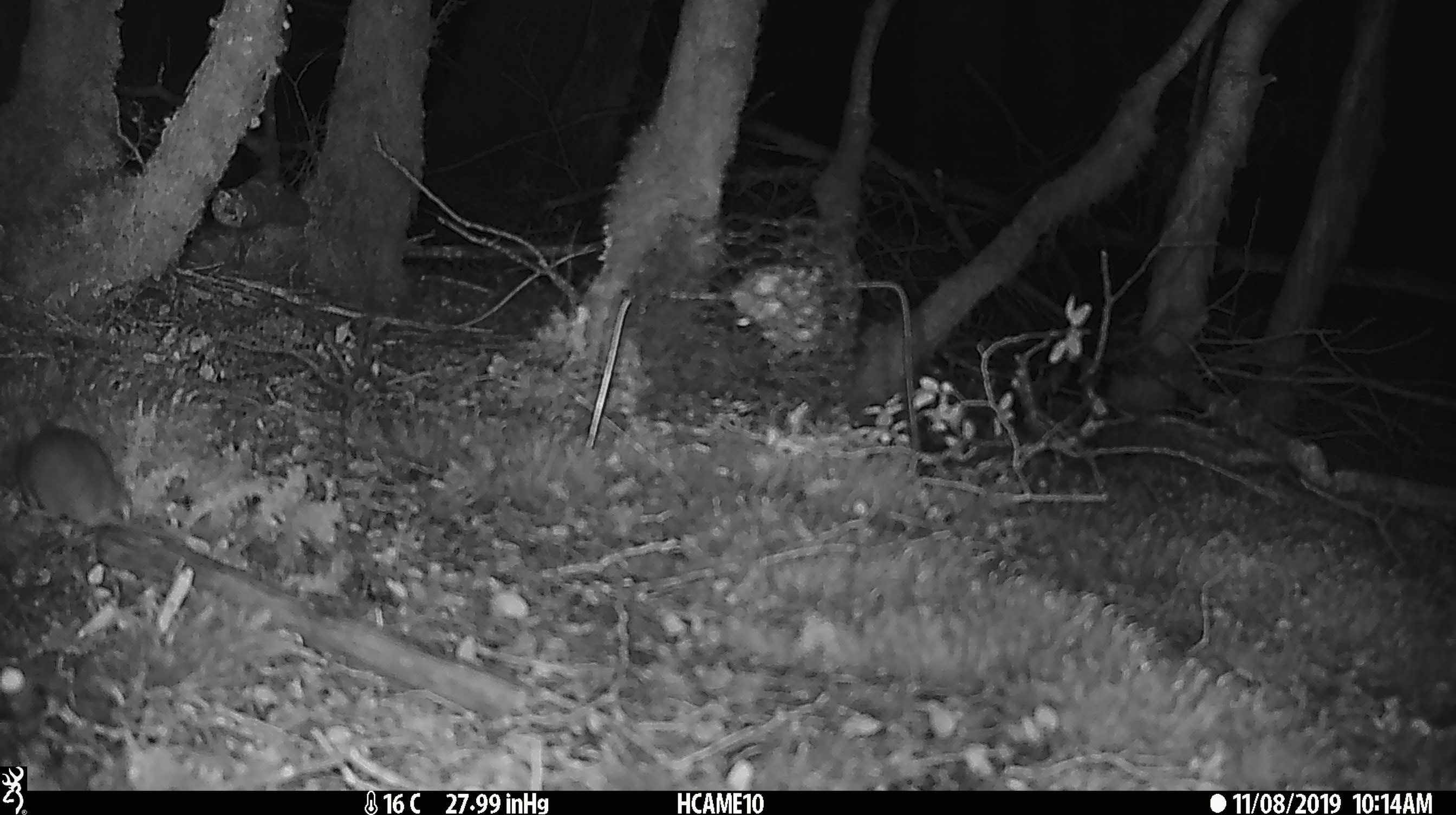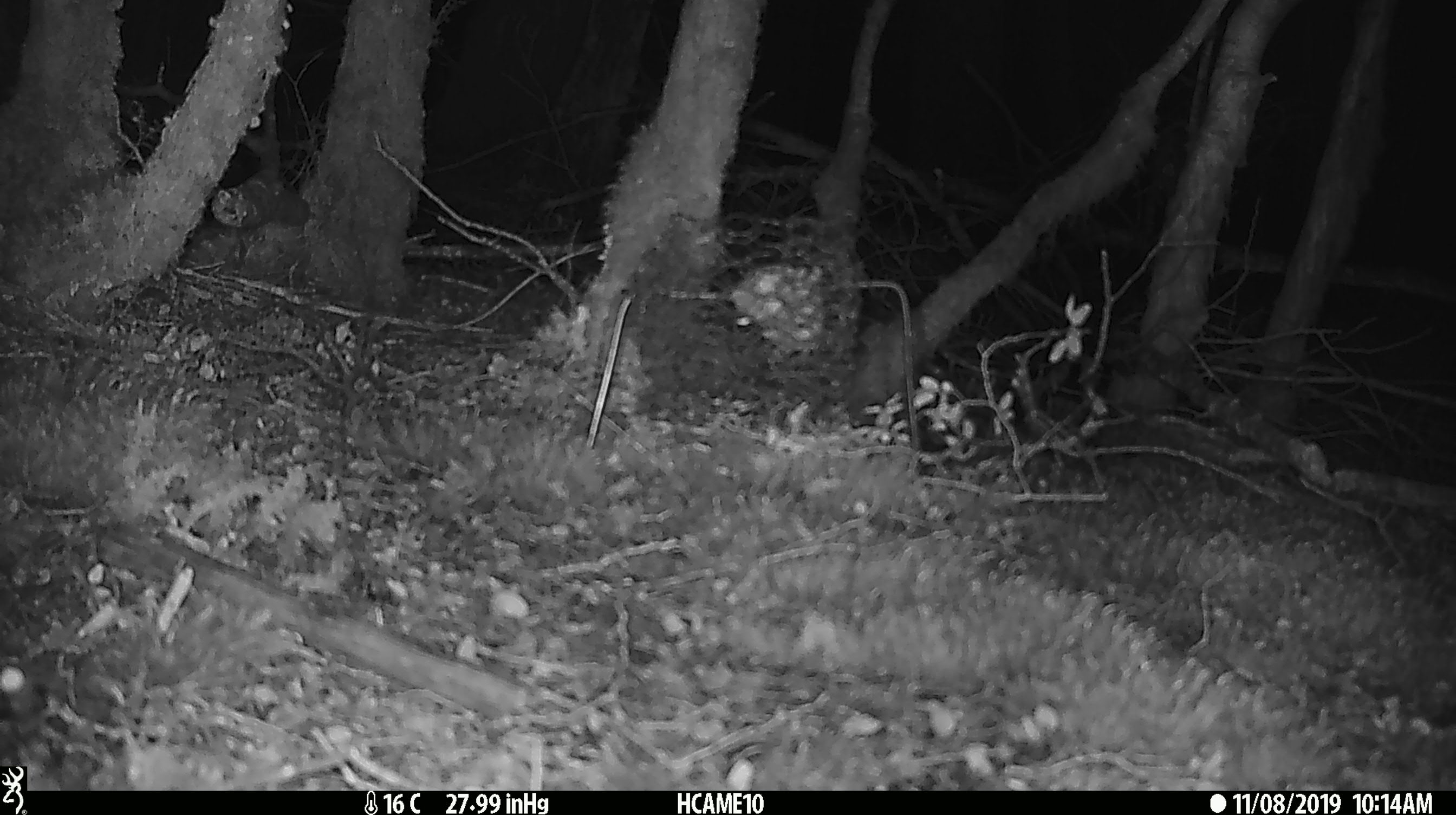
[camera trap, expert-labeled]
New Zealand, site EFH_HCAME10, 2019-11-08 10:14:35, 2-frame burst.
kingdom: Animalia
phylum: Chordata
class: Mammalia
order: Rodentia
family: Muridae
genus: Mus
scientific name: Mus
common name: mouse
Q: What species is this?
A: Mouse (Mus).